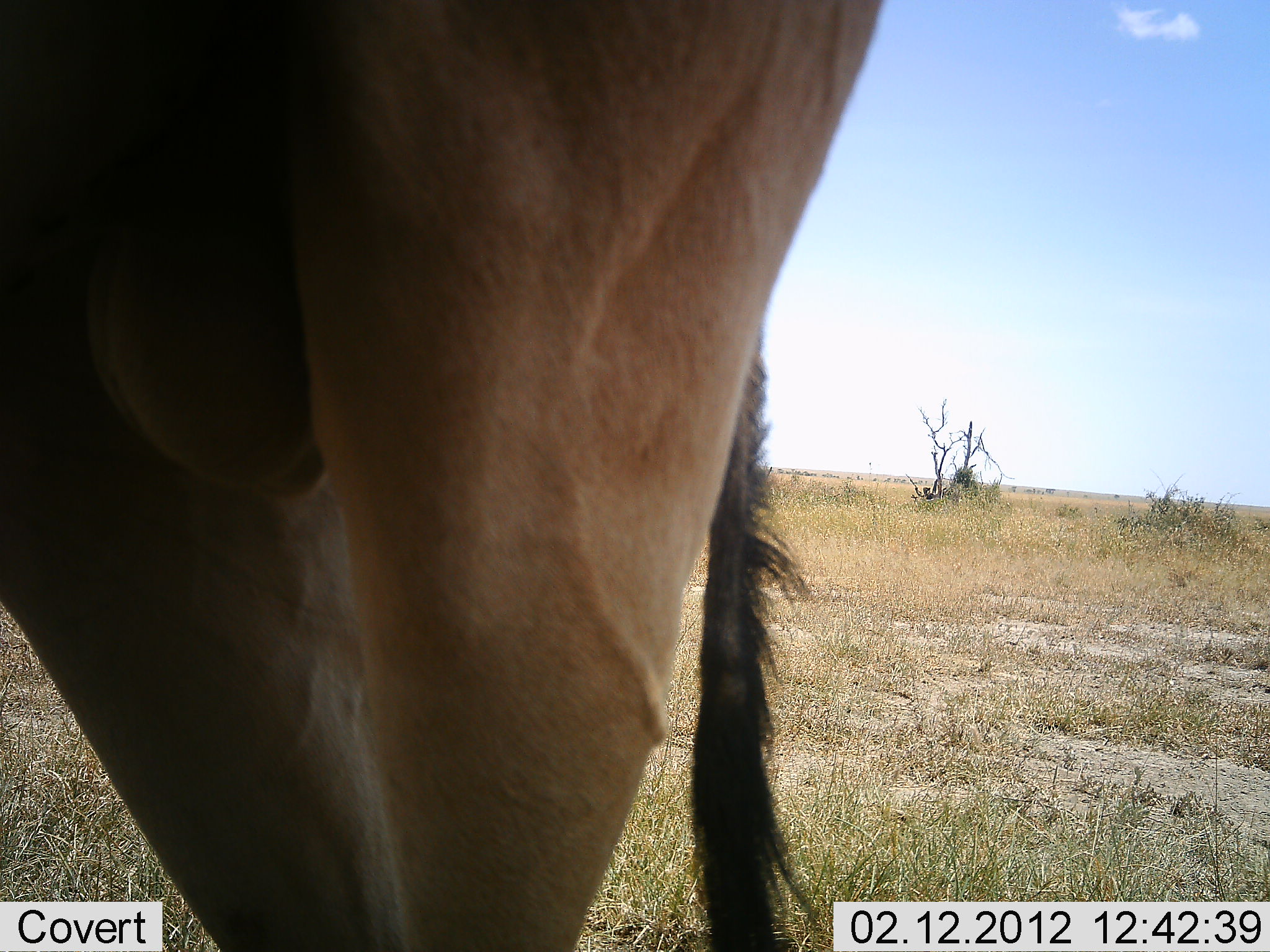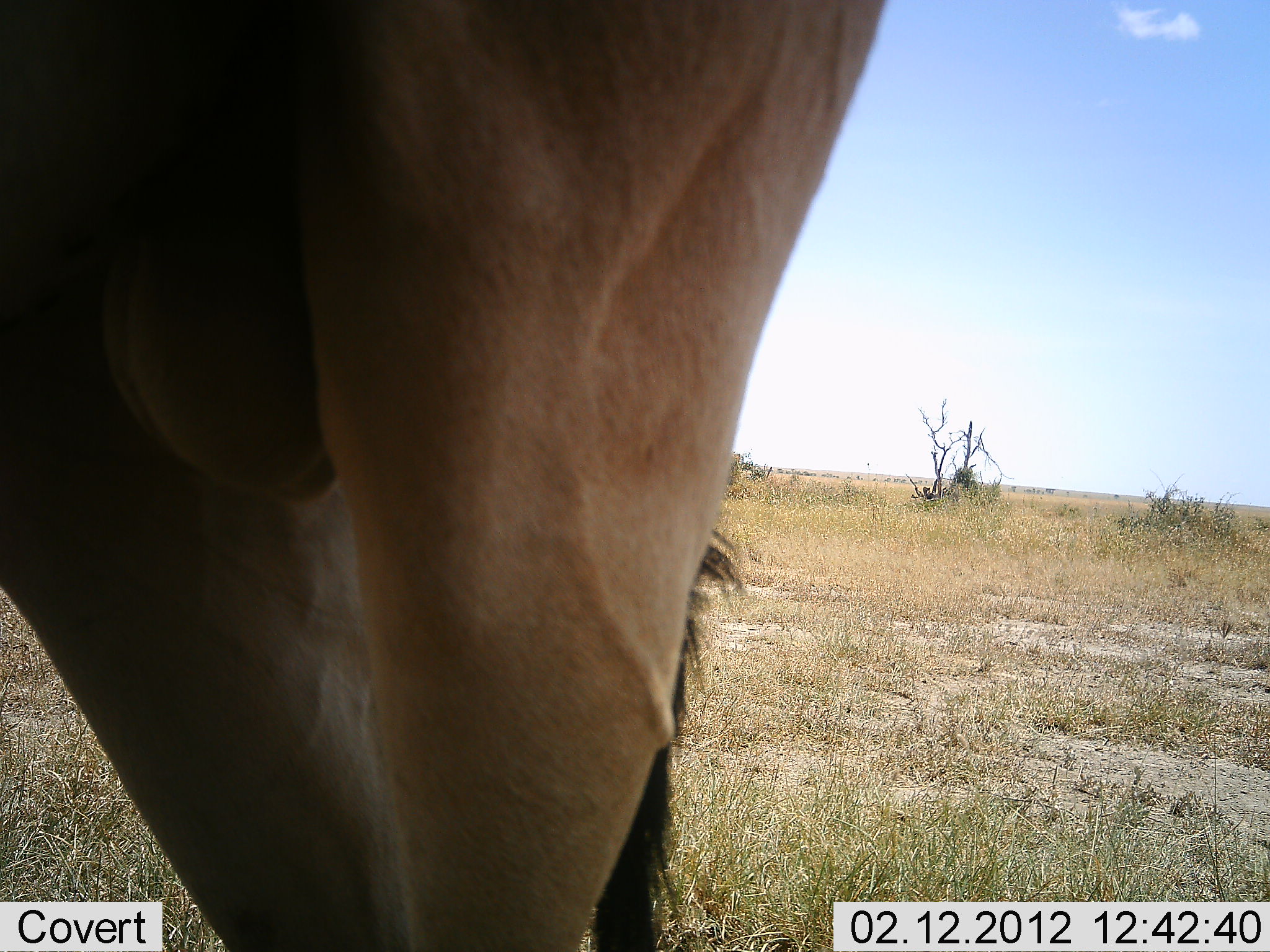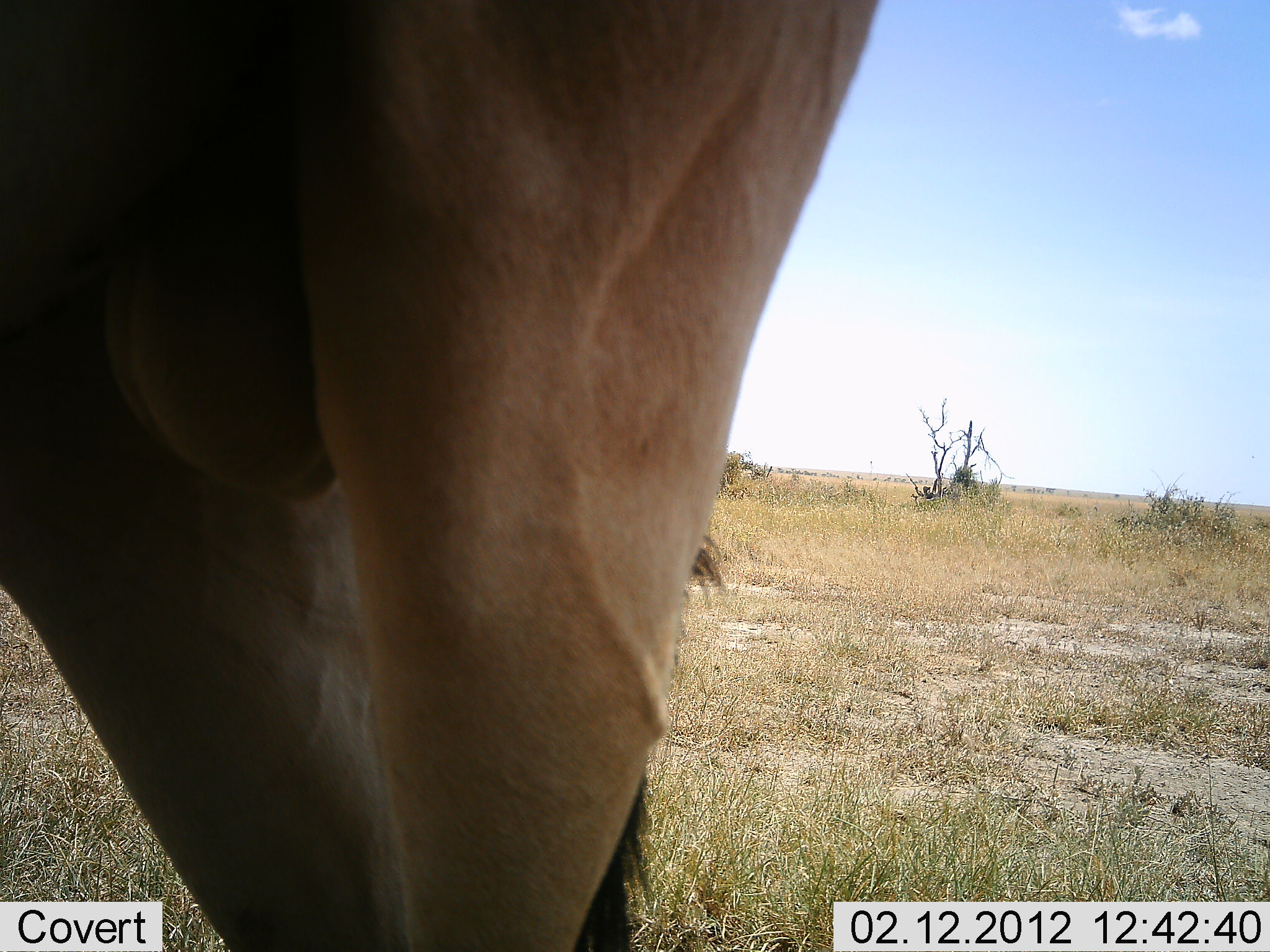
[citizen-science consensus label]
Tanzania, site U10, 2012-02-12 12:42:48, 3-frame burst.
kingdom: Animalia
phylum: Chordata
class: Mammalia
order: Artiodactyla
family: Bovidae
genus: Alcelaphus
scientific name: Alcelaphus buselaphus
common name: hartebeest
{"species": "hartebeest (Alcelaphus buselaphus)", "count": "1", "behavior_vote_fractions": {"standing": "100%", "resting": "0%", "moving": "0%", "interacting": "0%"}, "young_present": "0%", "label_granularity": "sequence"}